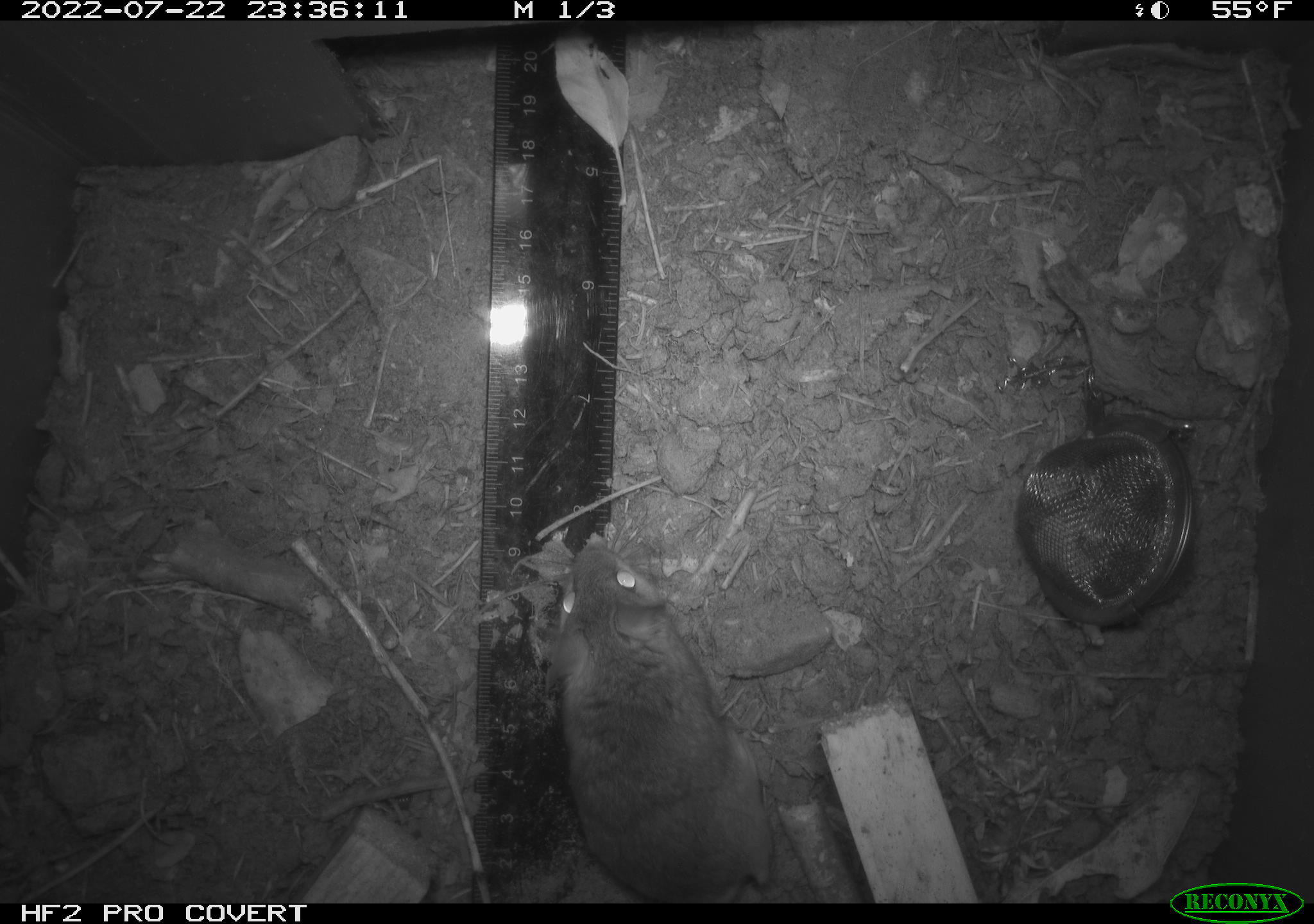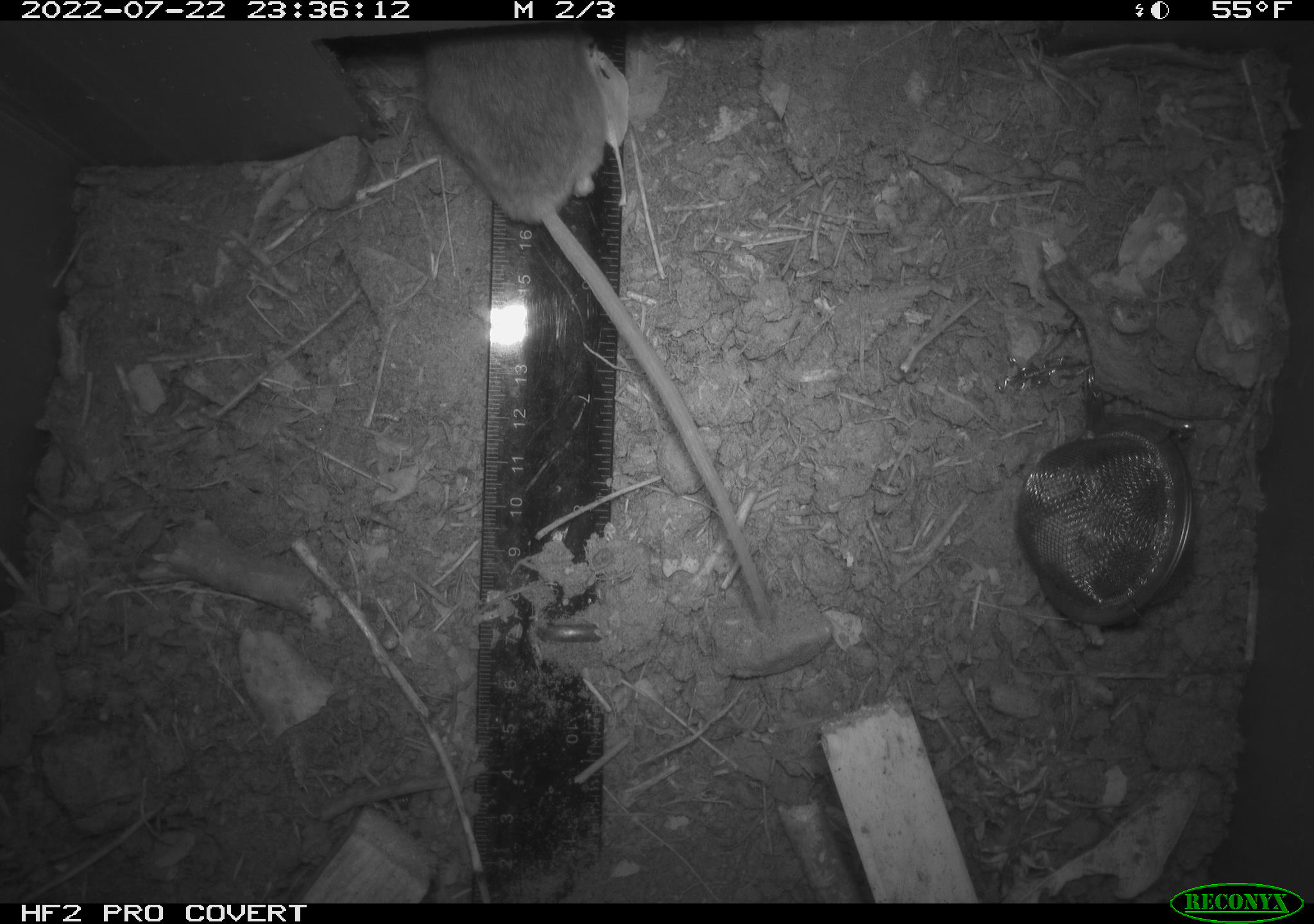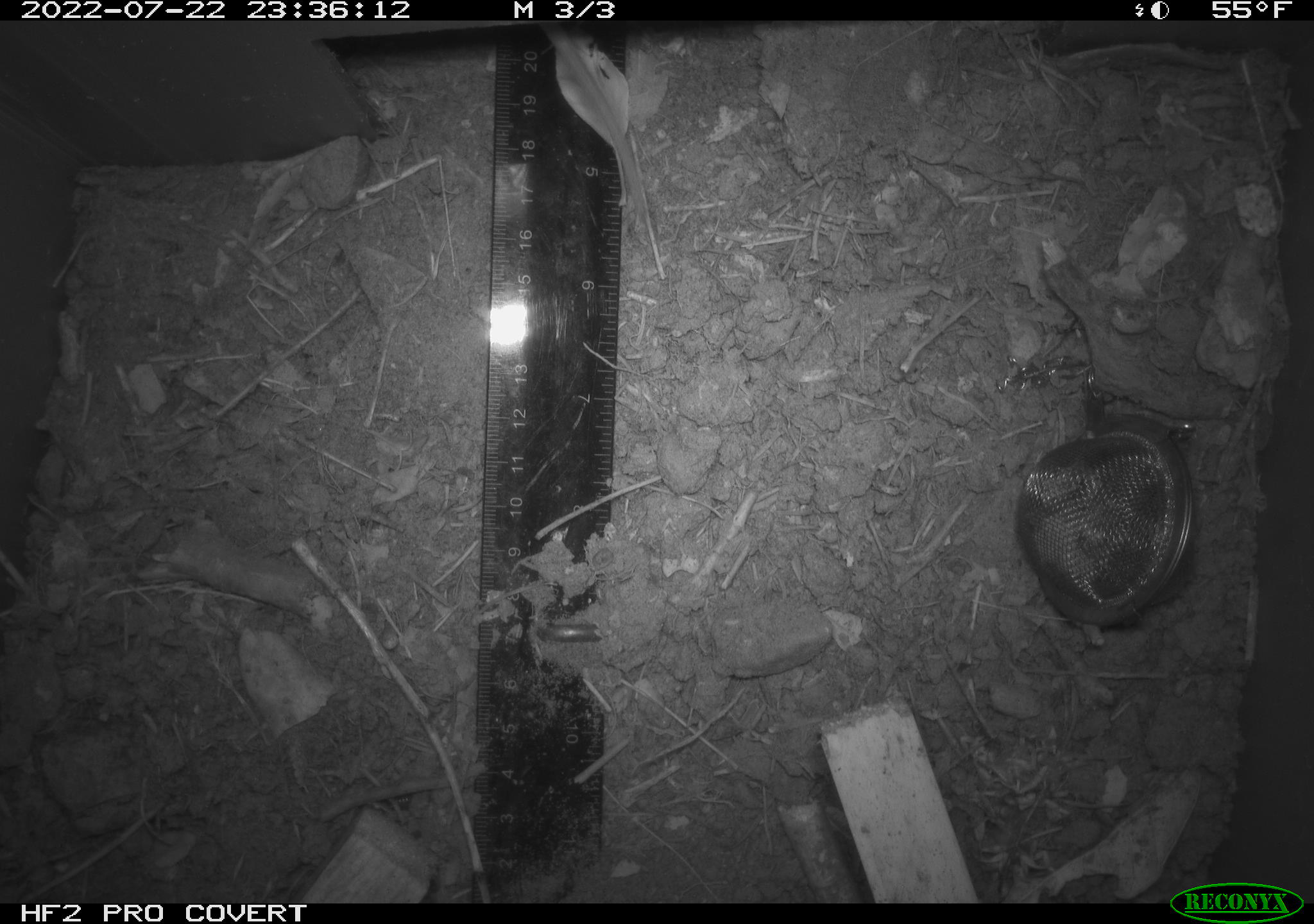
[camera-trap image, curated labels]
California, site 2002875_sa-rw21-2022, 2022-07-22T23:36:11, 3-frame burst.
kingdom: Animalia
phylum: Chordata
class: Mammalia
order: Rodentia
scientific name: Rodentia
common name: mouse species